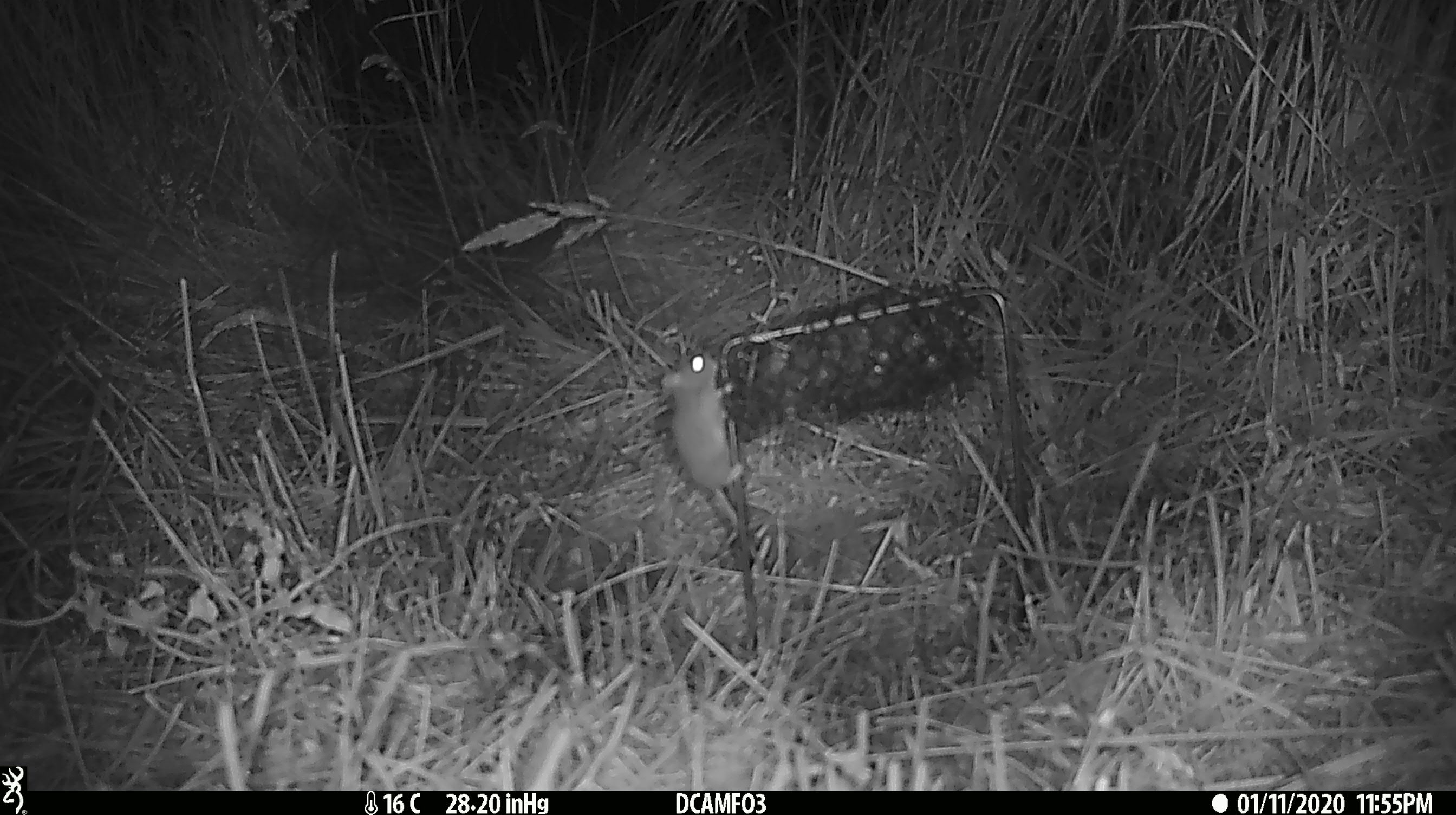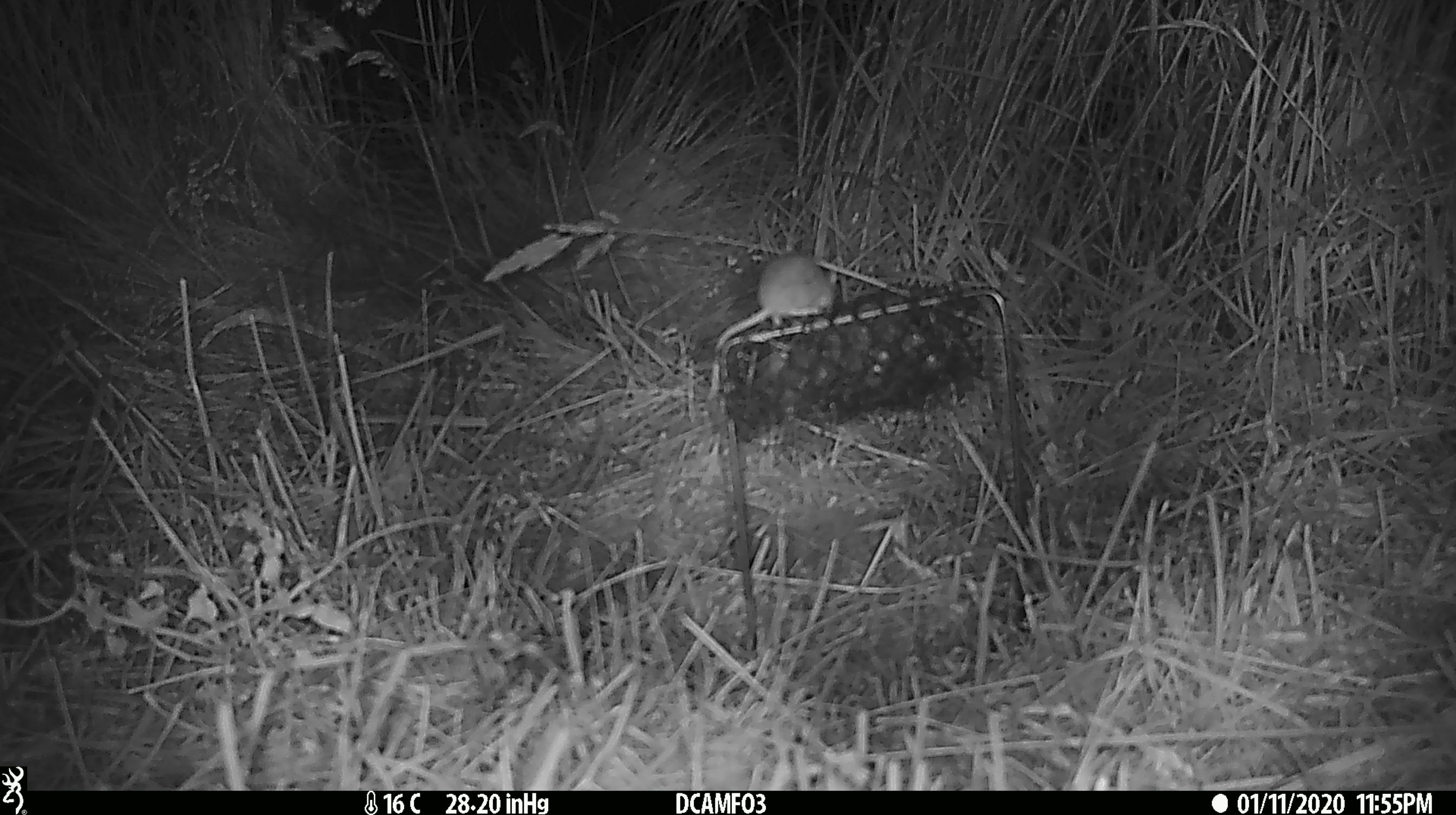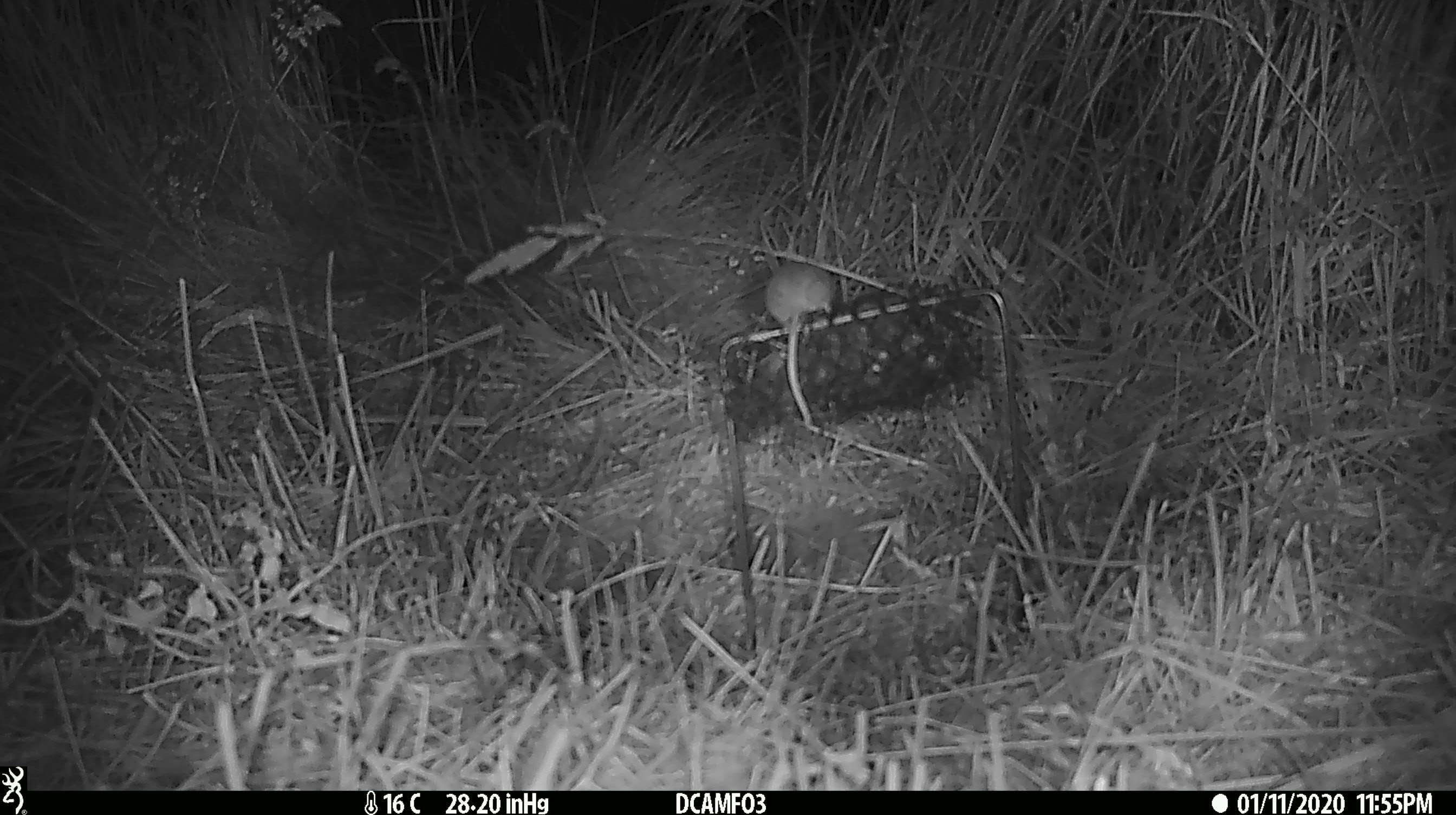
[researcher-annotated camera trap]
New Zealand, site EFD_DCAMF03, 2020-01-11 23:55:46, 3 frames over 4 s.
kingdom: Animalia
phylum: Chordata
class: Mammalia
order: Rodentia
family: Muridae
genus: Mus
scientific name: Mus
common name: mouse